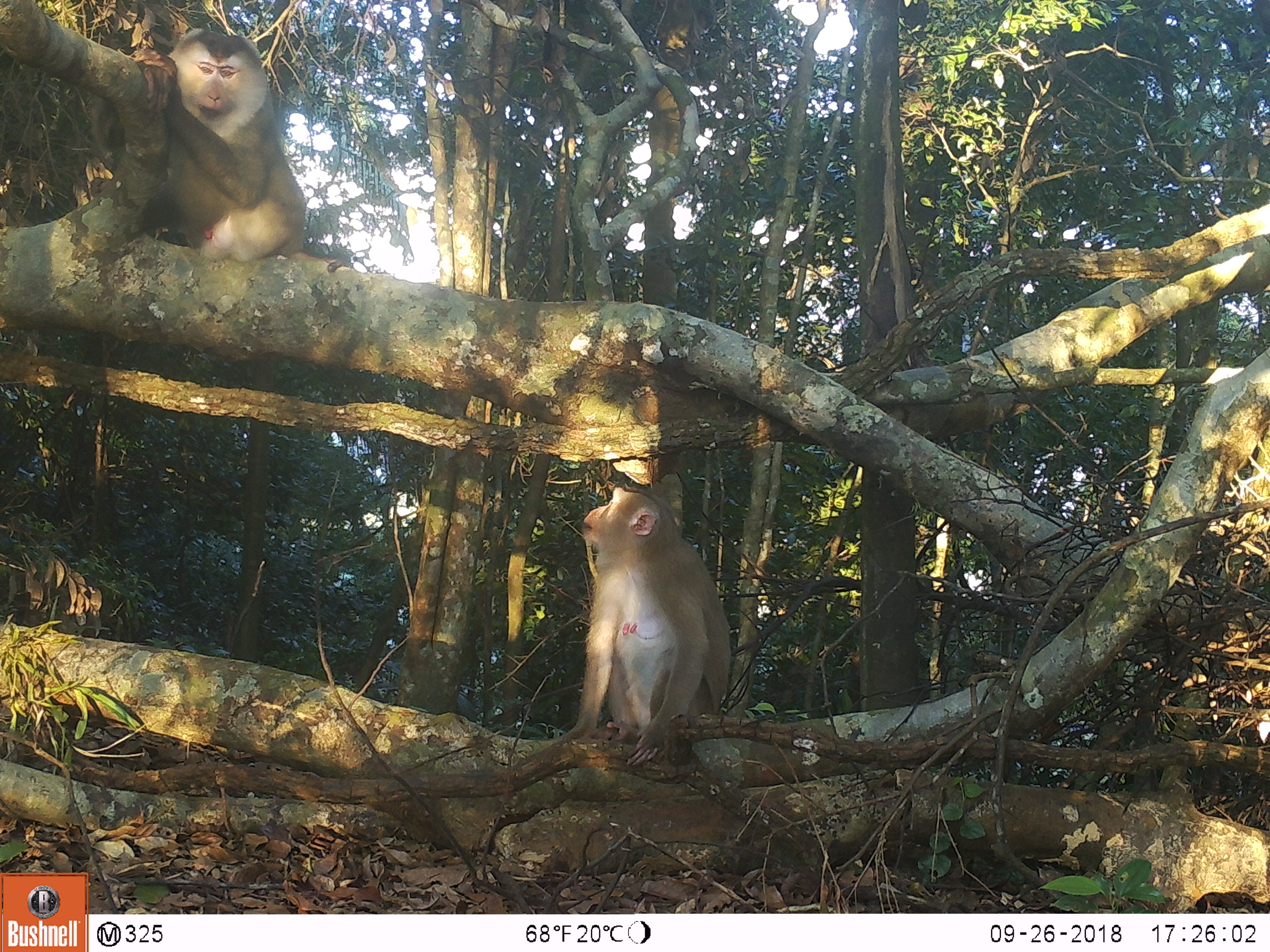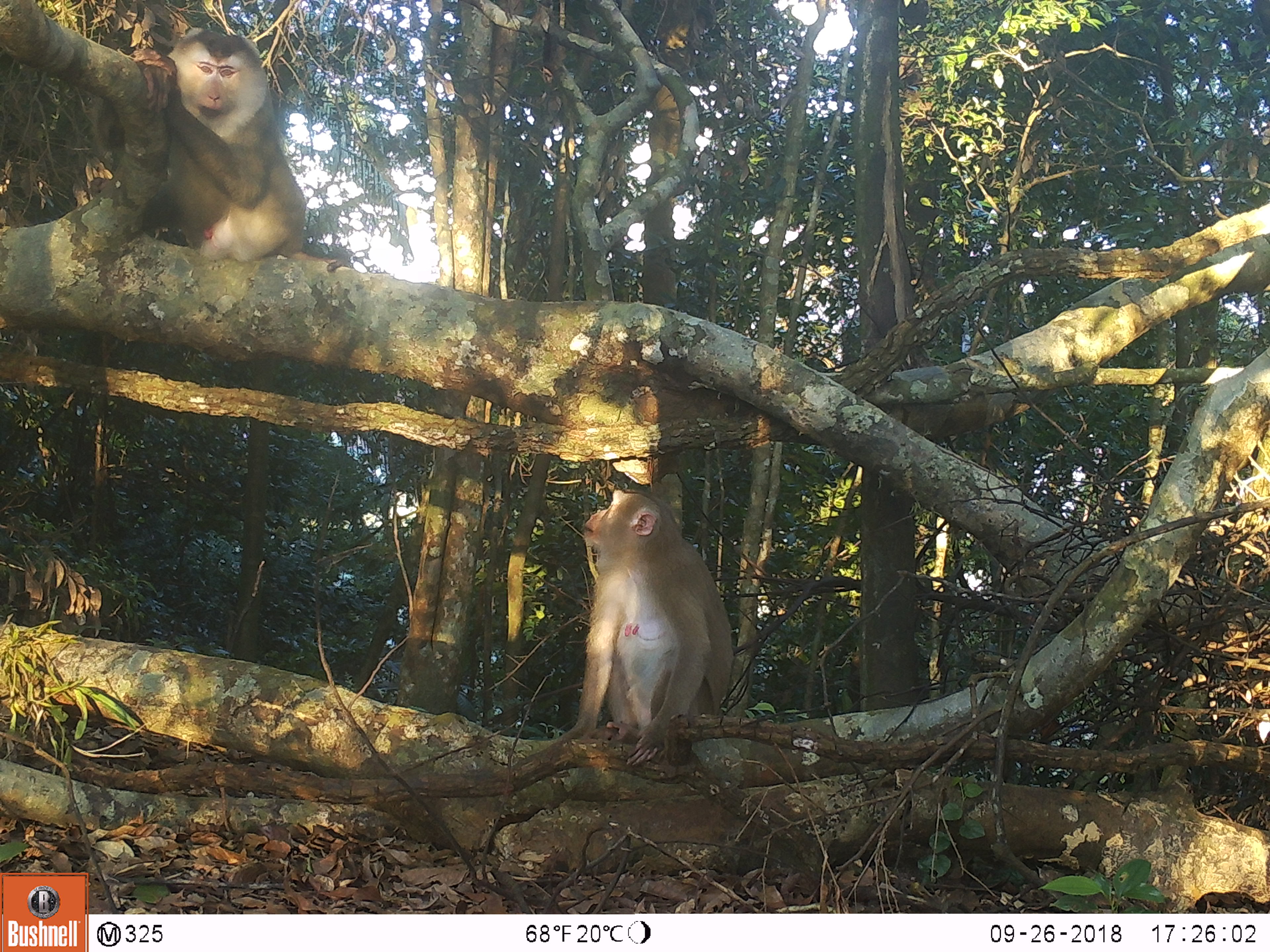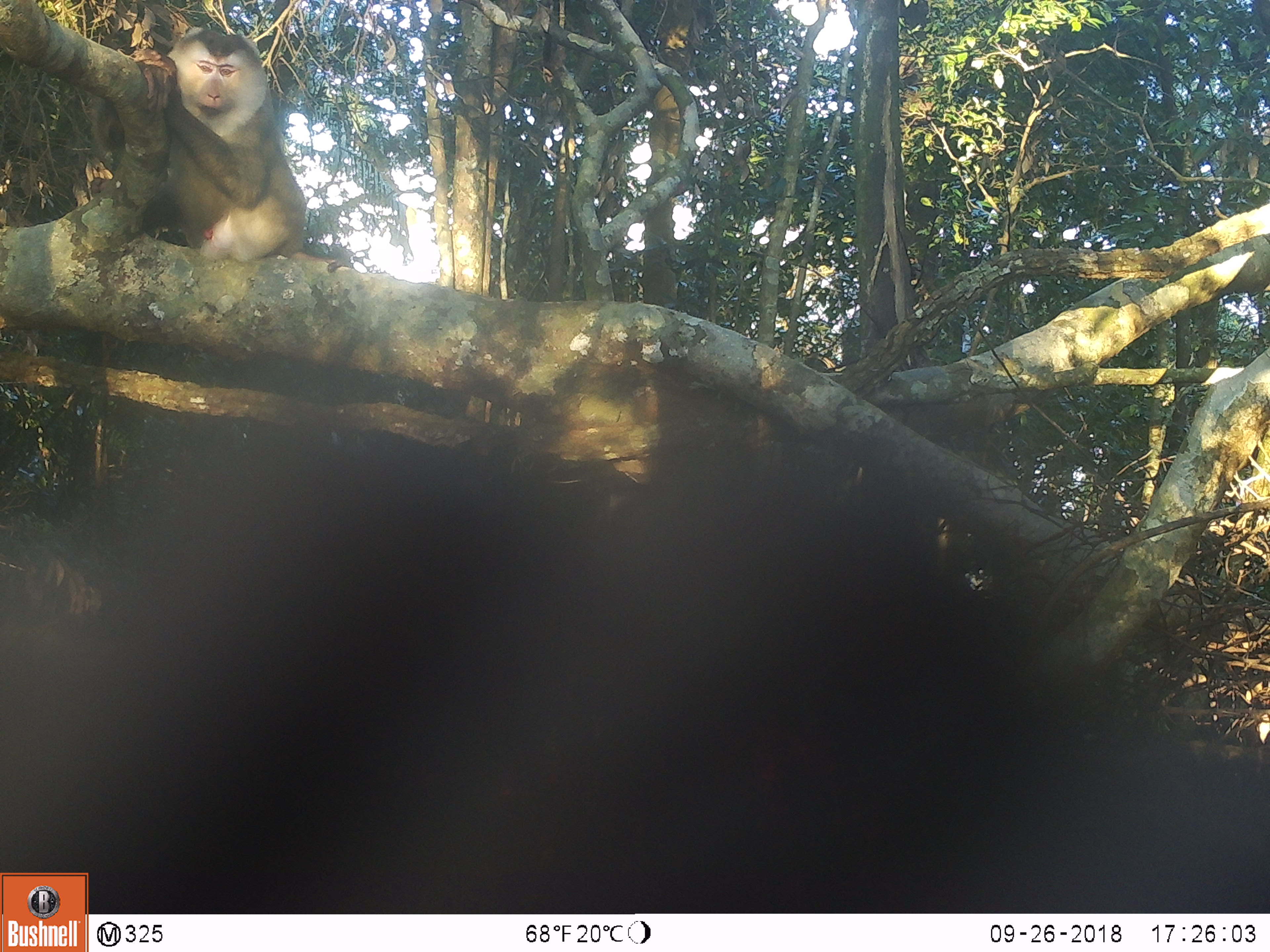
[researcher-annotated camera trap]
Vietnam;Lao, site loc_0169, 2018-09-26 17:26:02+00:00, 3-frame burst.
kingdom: Animalia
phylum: Chordata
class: Mammalia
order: Primates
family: Cercopithecidae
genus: Macaca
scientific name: Macaca nemestrina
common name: pig-tailed macaque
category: pig tailed macaque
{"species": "pig tailed macaque (pig-tailed macaque) (Macaca nemestrina)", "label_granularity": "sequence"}